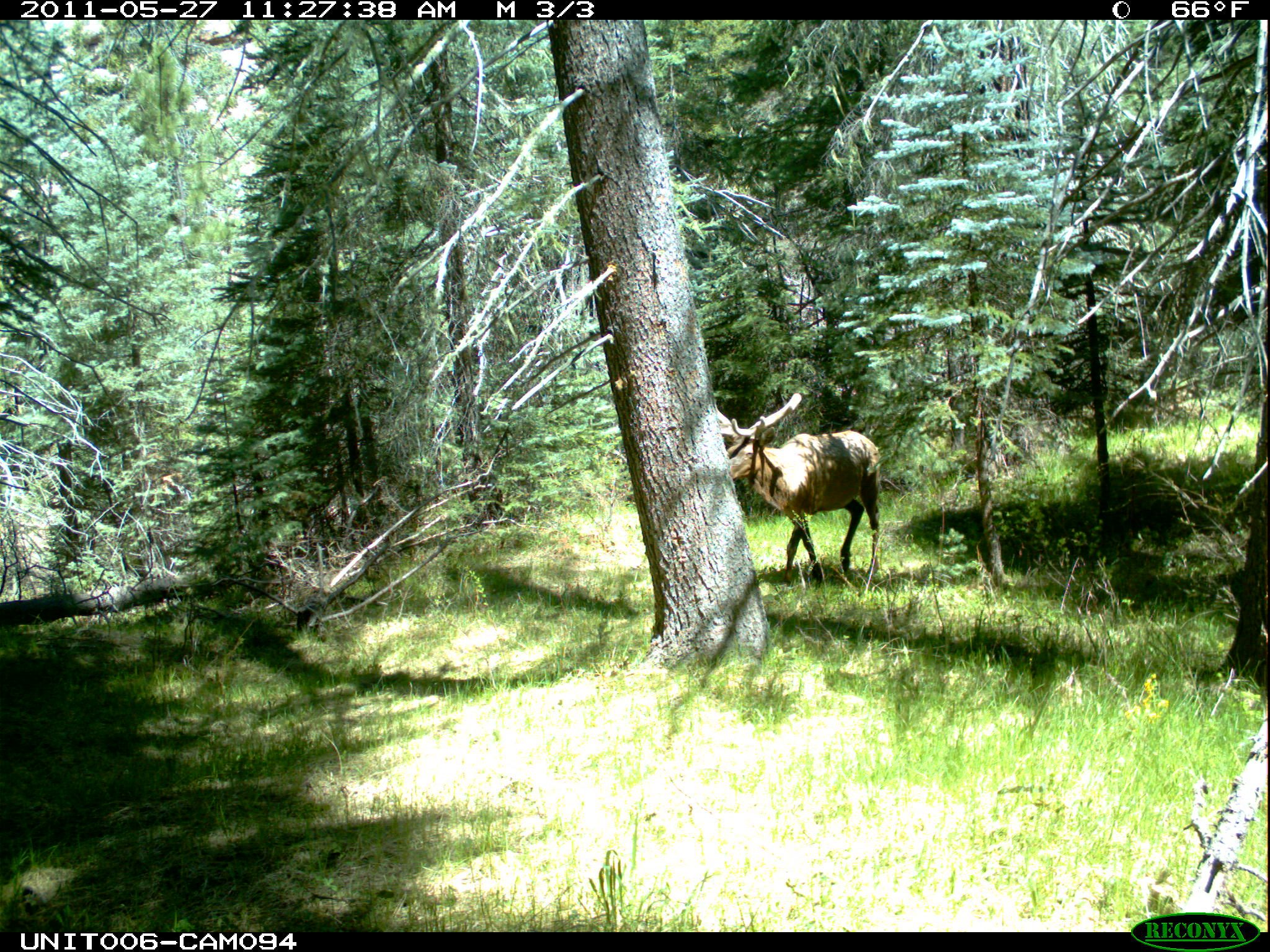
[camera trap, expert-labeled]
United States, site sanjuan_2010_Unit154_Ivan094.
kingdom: Animalia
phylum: Chordata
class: Mammalia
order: Artiodactyla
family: Cervidae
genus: Cervus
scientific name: Cervus elaphus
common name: red deer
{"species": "Cervus elaphus (red deer)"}